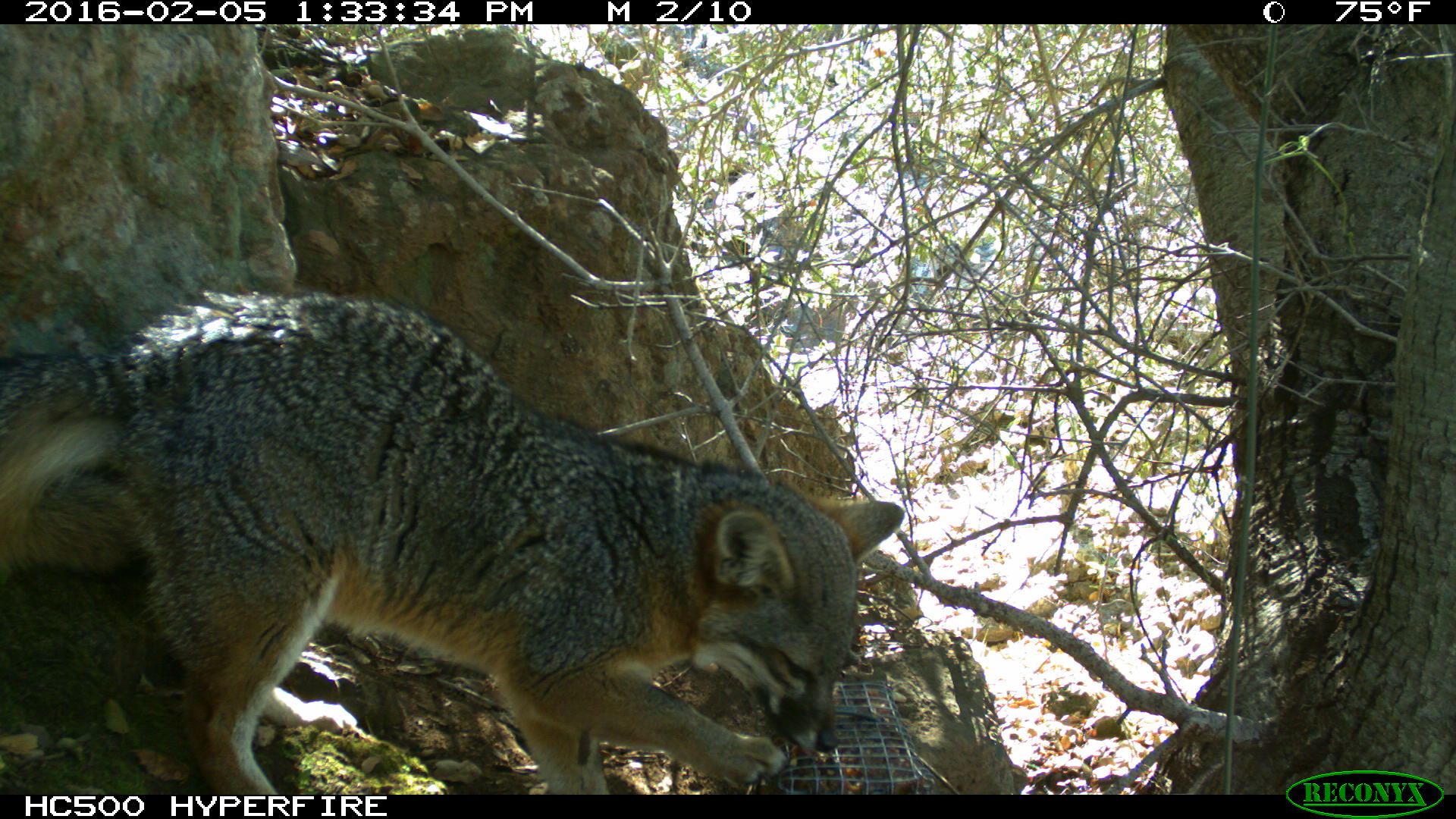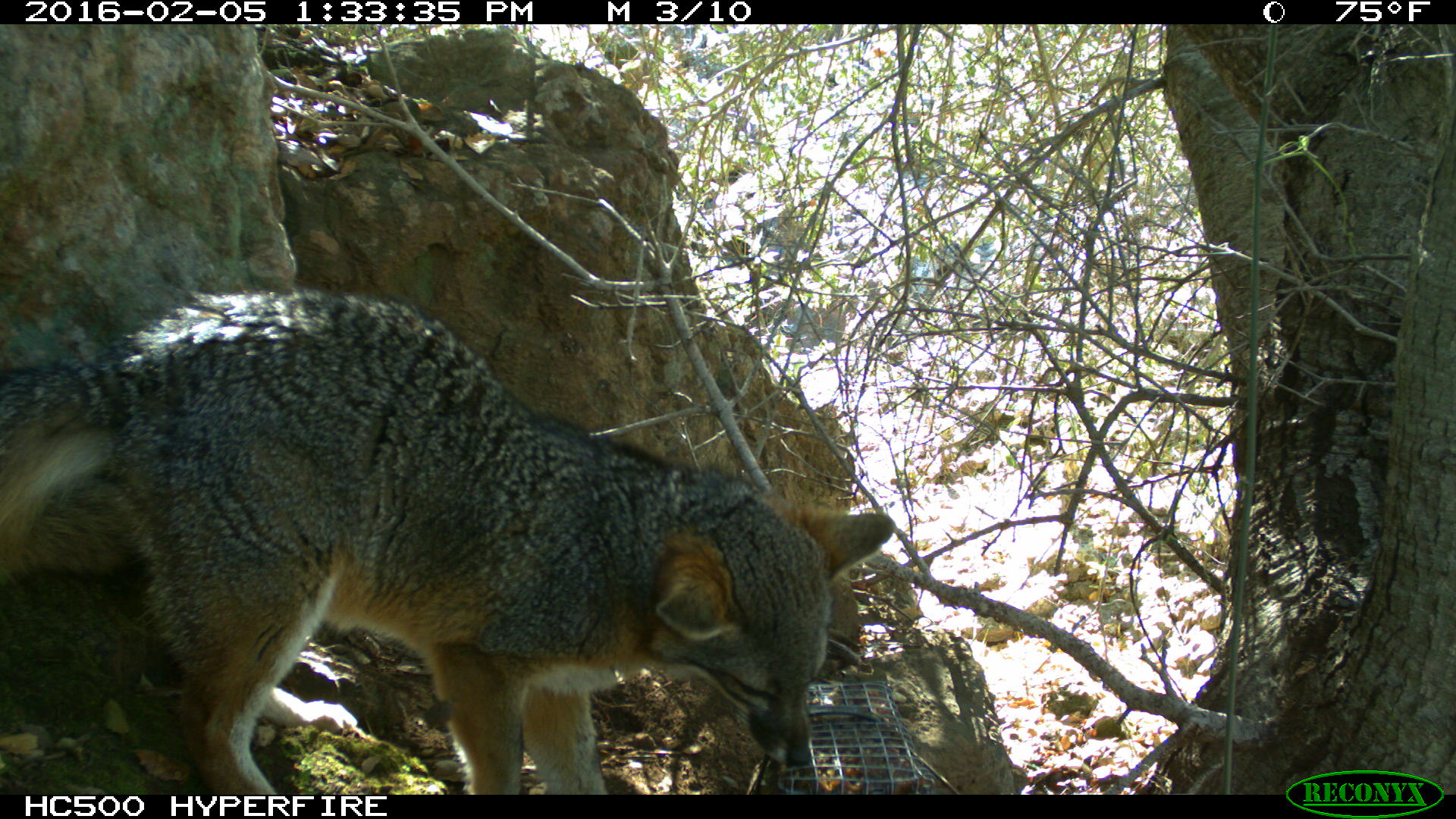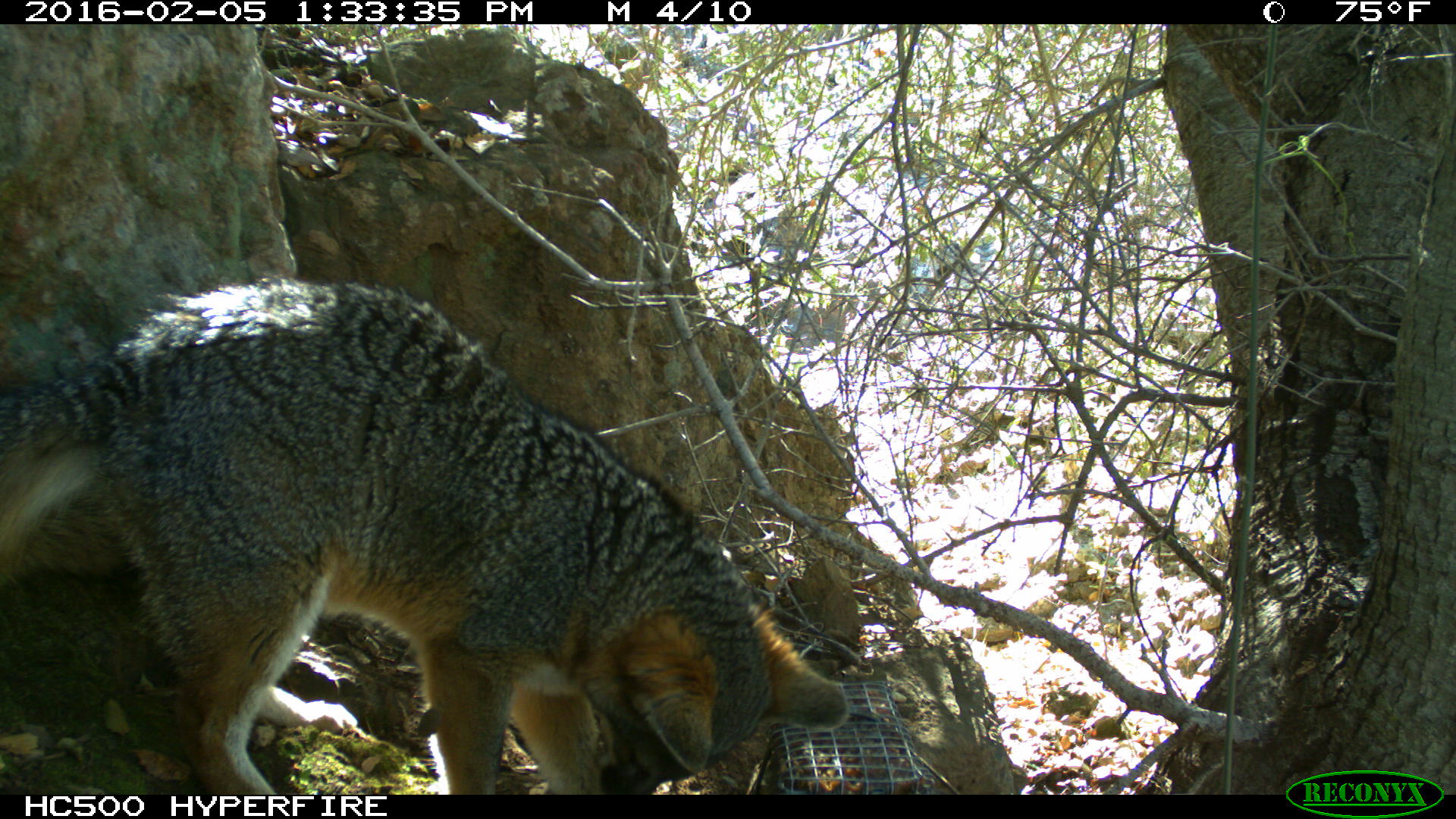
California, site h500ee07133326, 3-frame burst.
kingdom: Animalia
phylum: Chordata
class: Mammalia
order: Carnivora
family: Canidae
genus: Urocyon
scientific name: Urocyon littoralis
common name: island fox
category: fox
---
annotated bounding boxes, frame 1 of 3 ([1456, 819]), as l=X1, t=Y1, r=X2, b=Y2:
fox: l=0, t=291, r=905, b=794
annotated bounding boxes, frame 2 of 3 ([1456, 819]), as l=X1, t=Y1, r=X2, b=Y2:
fox: l=0, t=293, r=894, b=794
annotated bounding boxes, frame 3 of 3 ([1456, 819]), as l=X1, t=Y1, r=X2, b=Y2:
fox: l=0, t=275, r=848, b=794